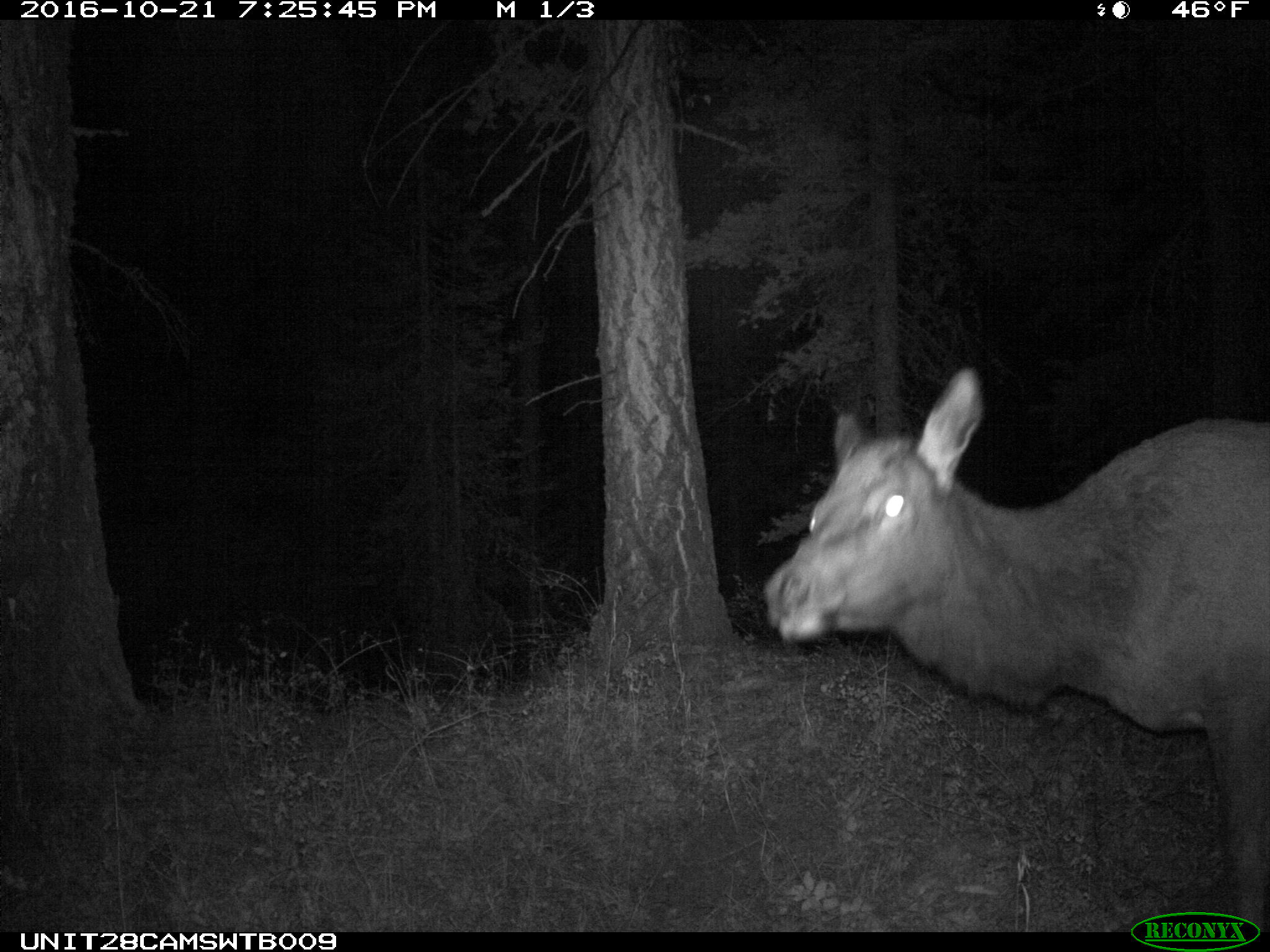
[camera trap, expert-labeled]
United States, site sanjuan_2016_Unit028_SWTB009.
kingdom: Animalia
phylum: Chordata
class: Mammalia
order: Artiodactyla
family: Cervidae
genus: Cervus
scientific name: Cervus elaphus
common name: red deer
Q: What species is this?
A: Cervus elaphus (red deer).